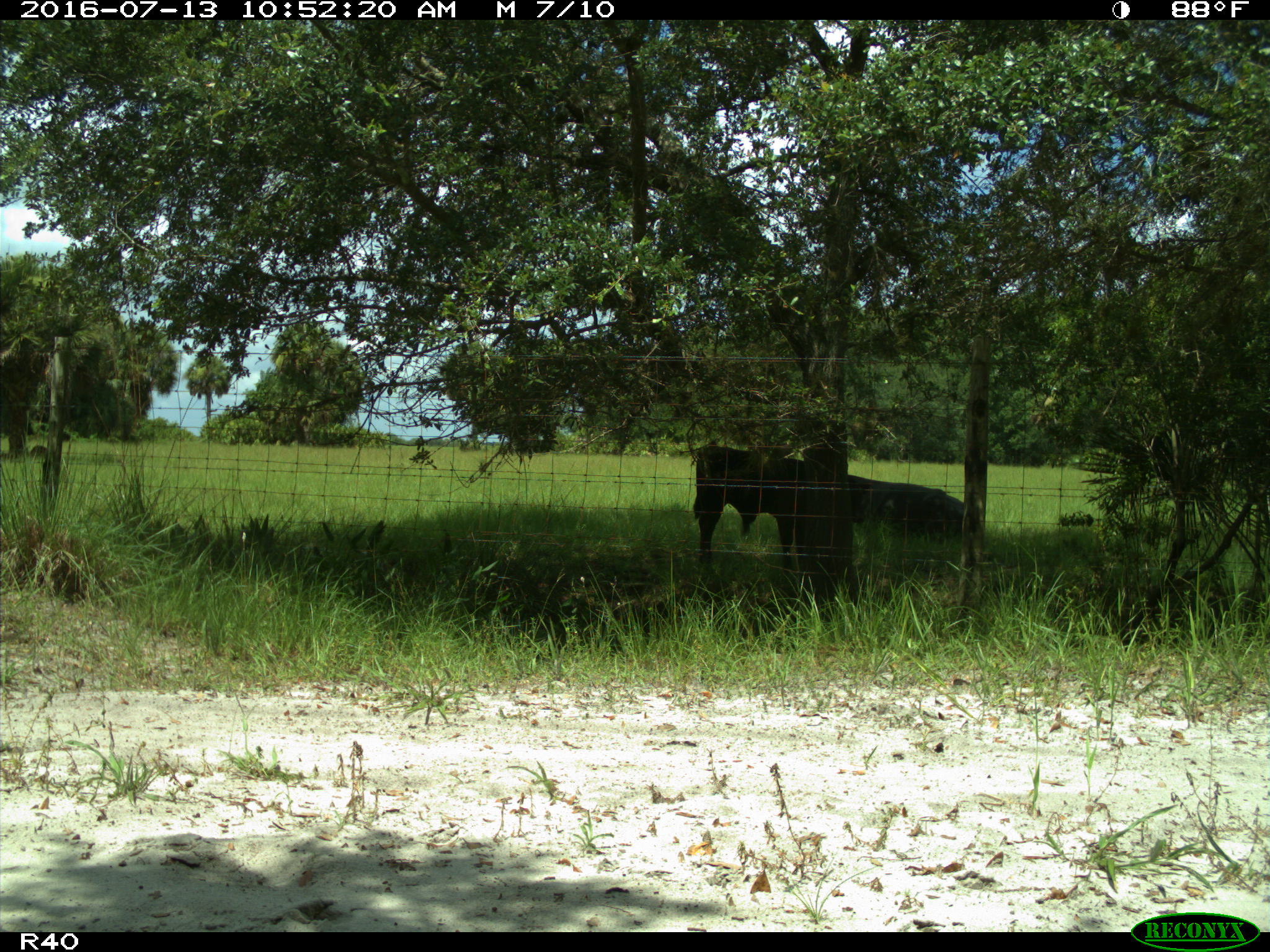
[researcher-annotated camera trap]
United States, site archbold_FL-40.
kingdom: Animalia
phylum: Chordata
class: Mammalia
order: Artiodactyla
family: Bovidae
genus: Bos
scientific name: Bos taurus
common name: domestic cow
Bos taurus (domestic cow).